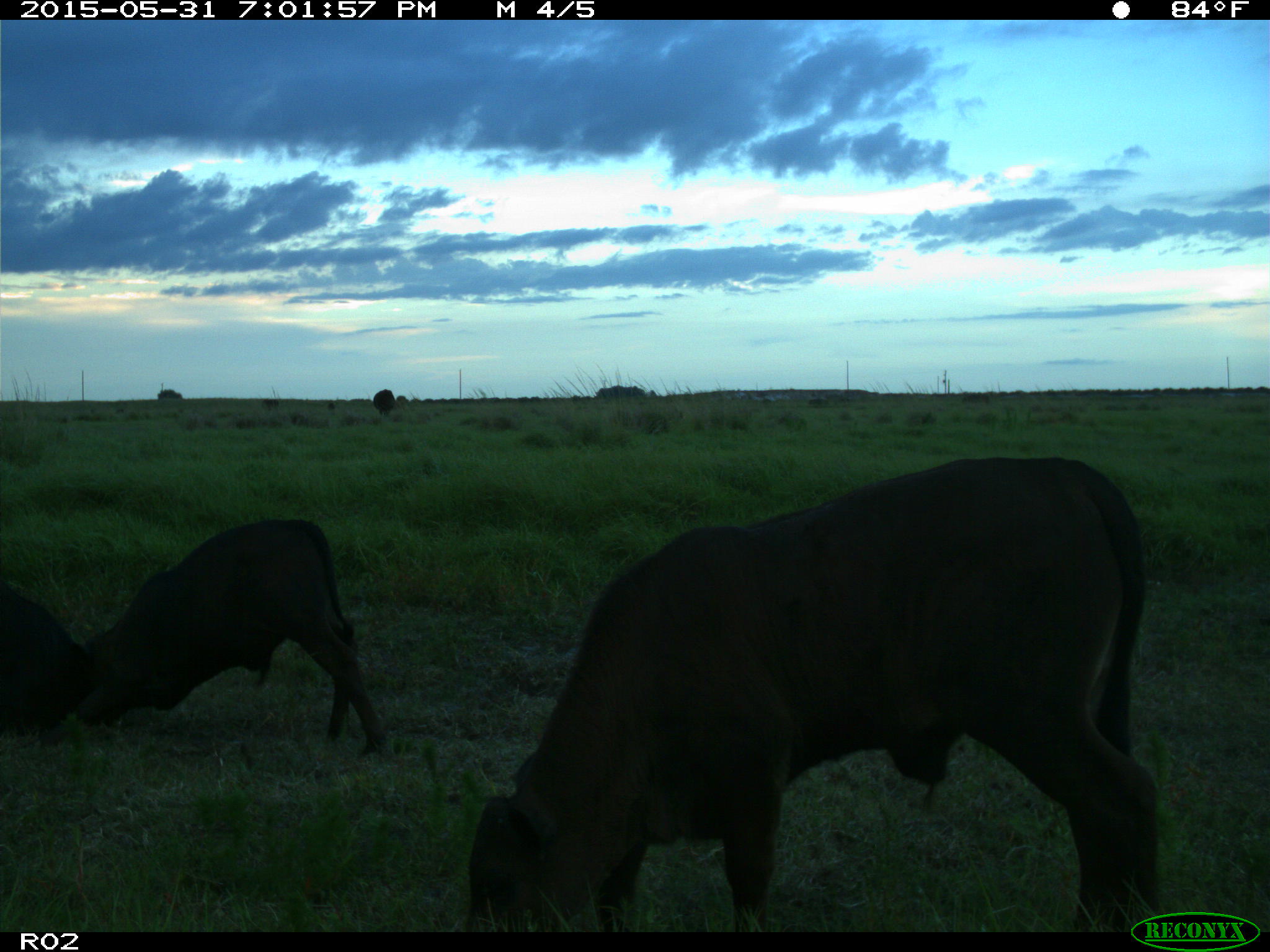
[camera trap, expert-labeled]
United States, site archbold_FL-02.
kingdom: Animalia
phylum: Chordata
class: Mammalia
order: Artiodactyla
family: Bovidae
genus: Bos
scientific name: Bos taurus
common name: domestic cow